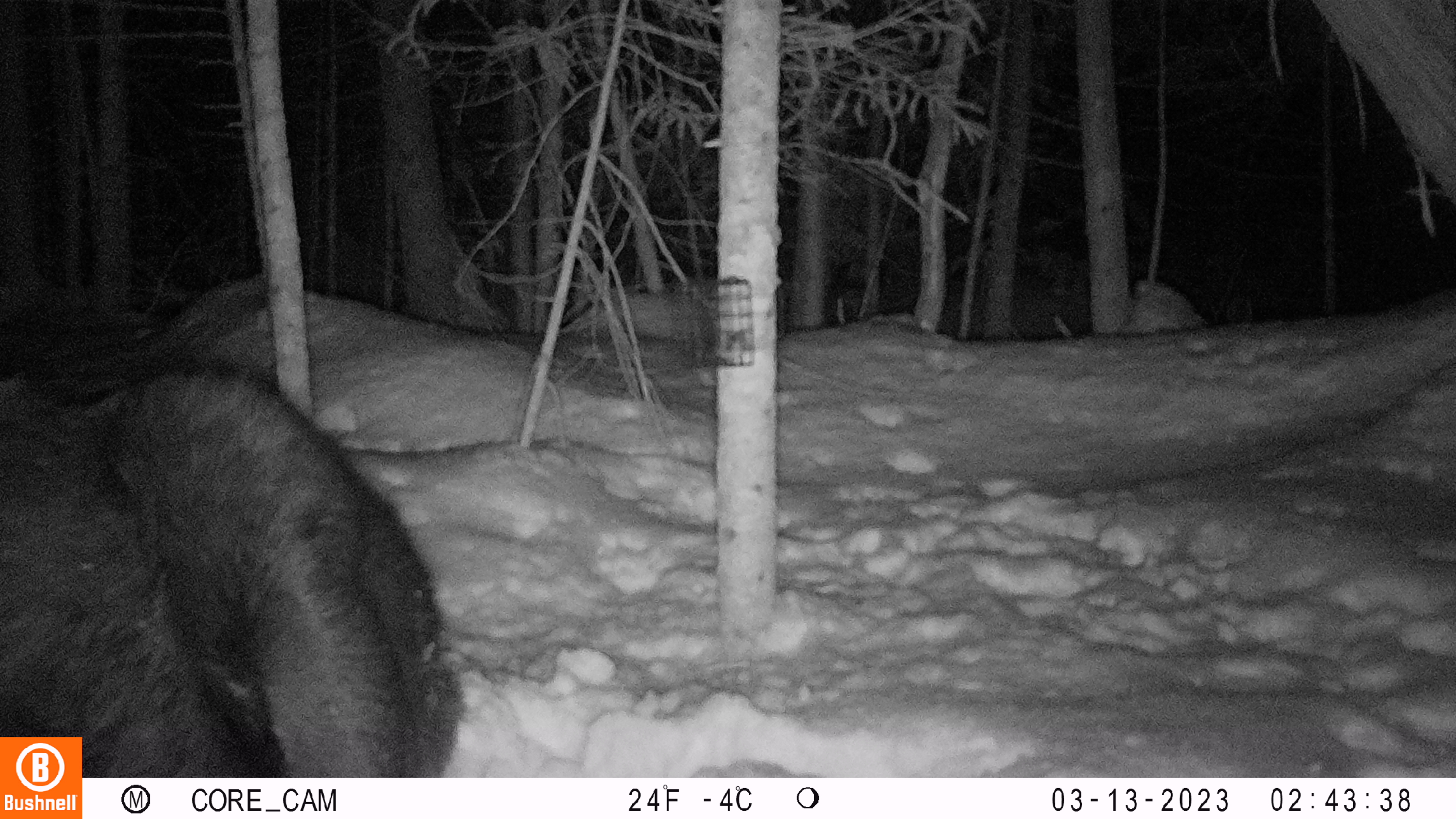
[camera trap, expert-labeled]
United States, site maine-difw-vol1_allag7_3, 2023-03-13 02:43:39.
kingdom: Animalia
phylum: Chordata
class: Mammalia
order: Artiodactyla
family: Cervidae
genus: Alces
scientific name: Alces alces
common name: moose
Moose (Alces alces).